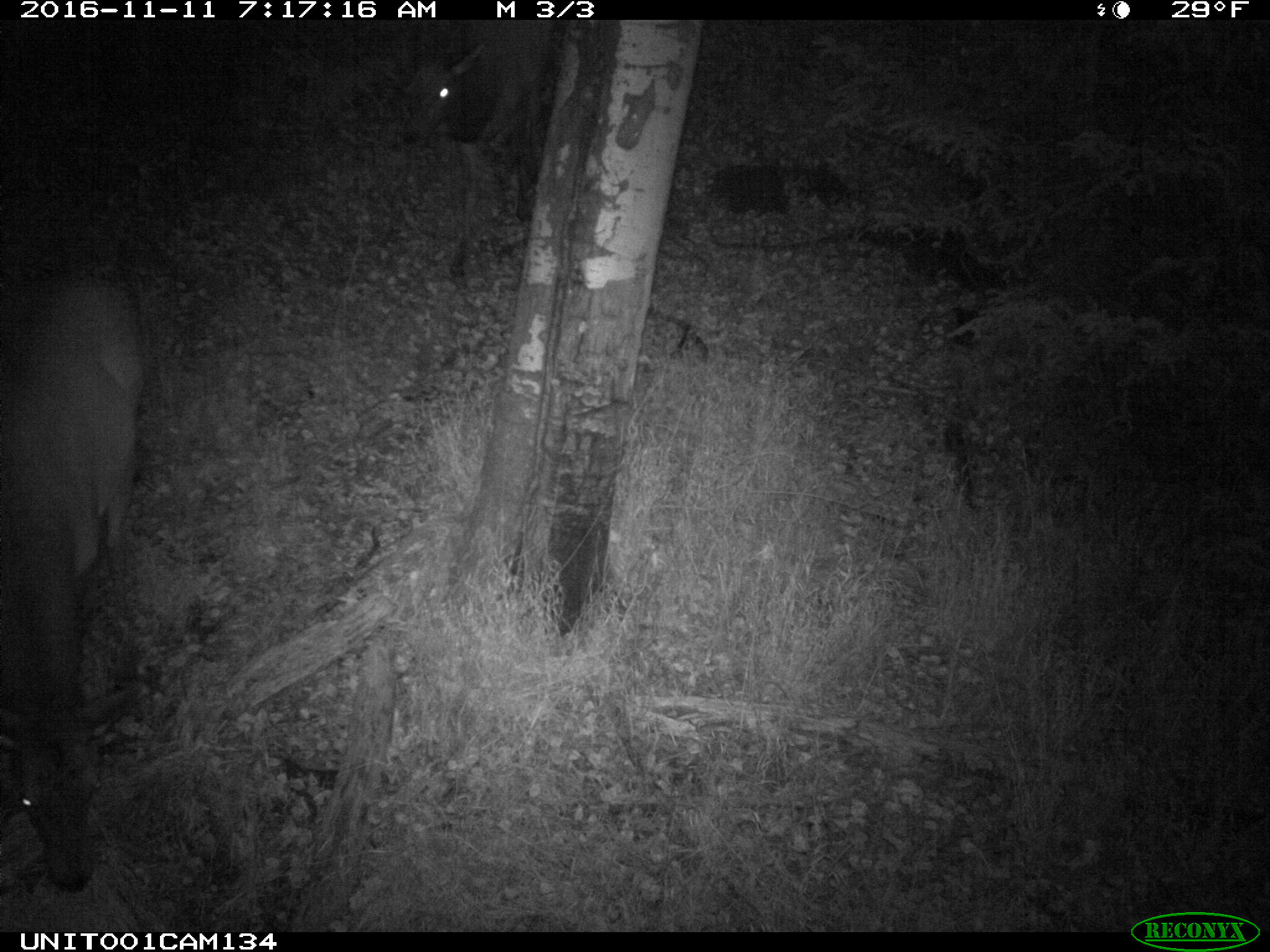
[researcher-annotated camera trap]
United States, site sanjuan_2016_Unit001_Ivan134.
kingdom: Animalia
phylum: Chordata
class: Mammalia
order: Artiodactyla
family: Cervidae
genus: Cervus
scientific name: Cervus elaphus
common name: red deer